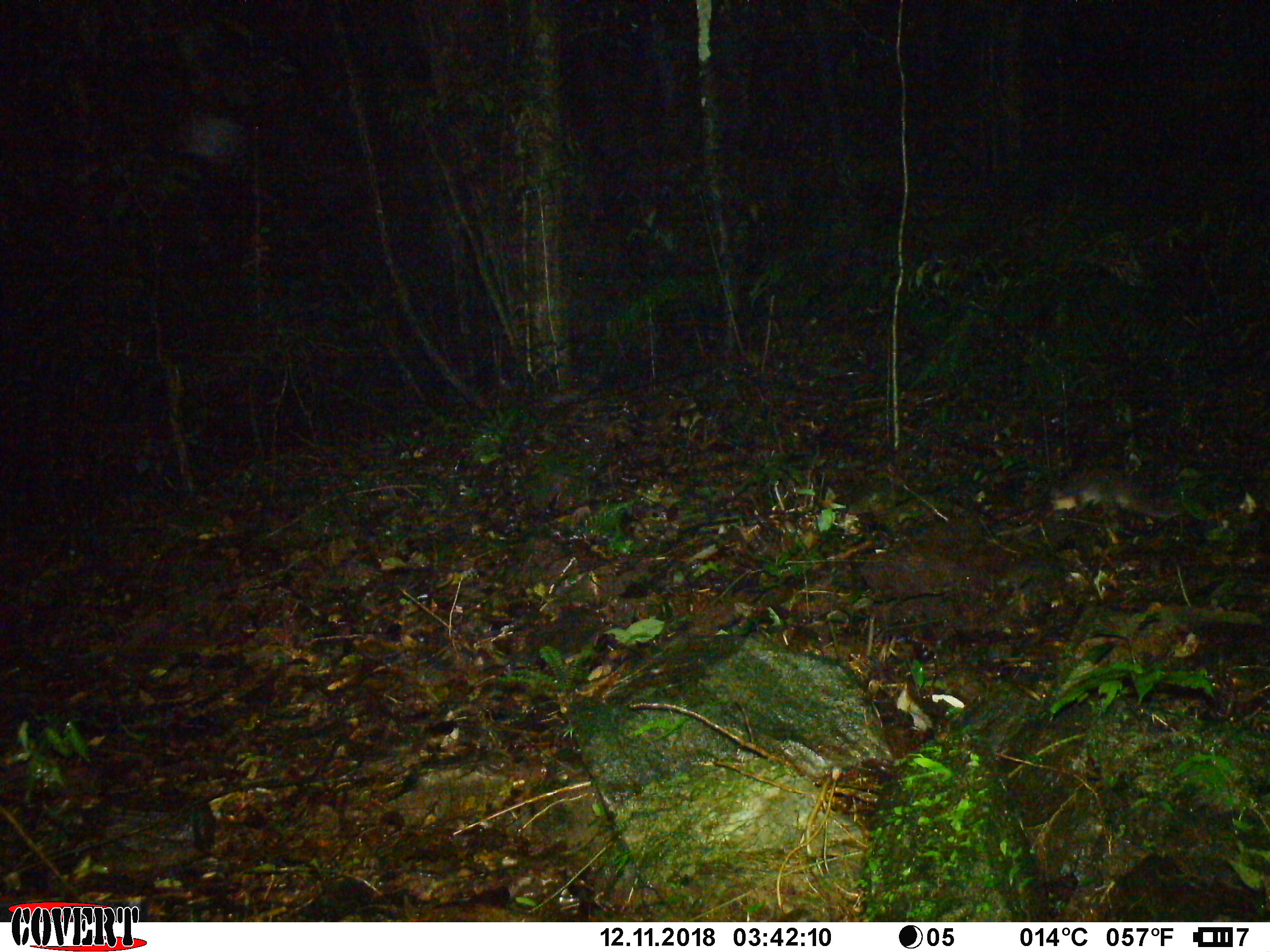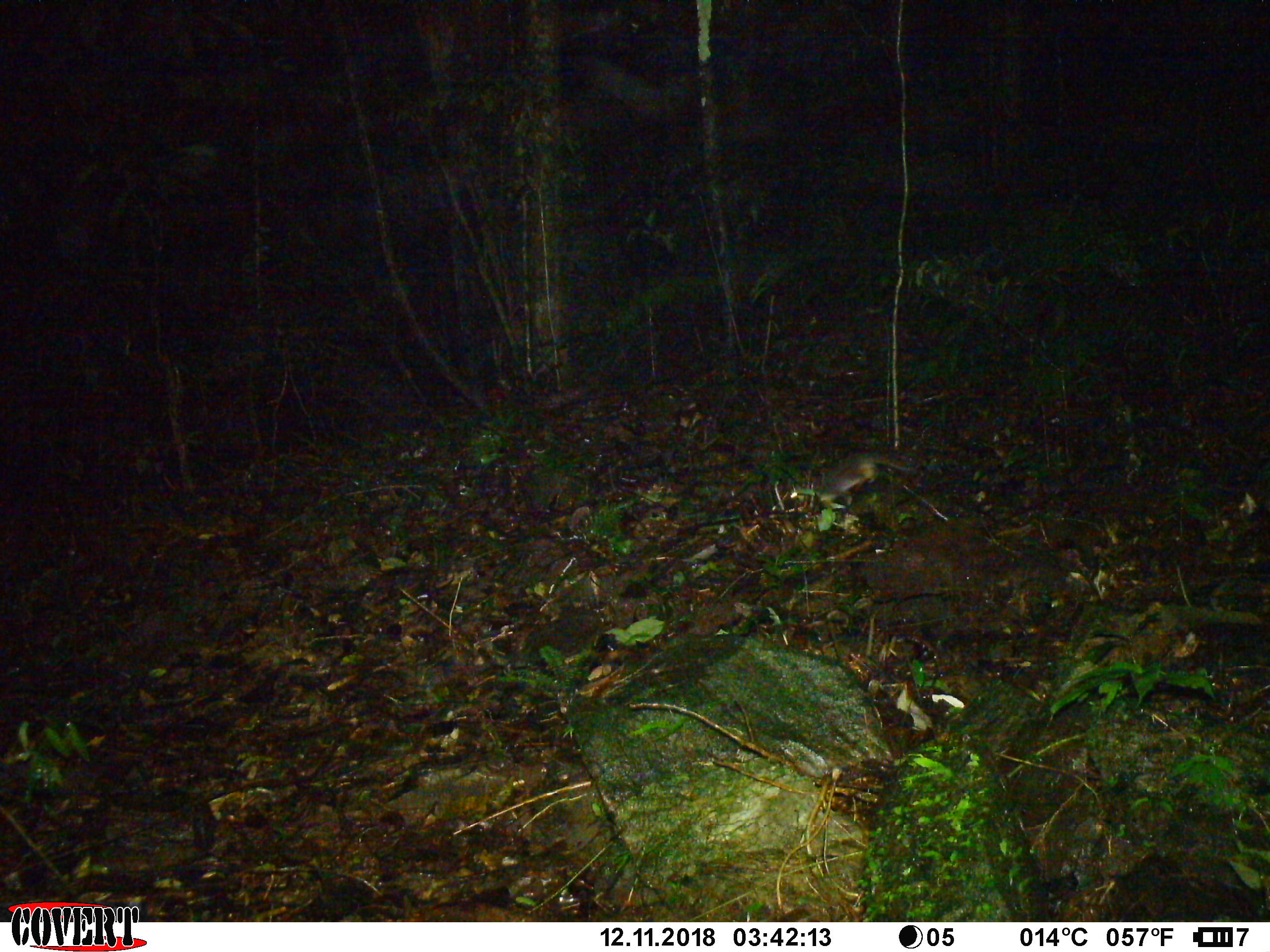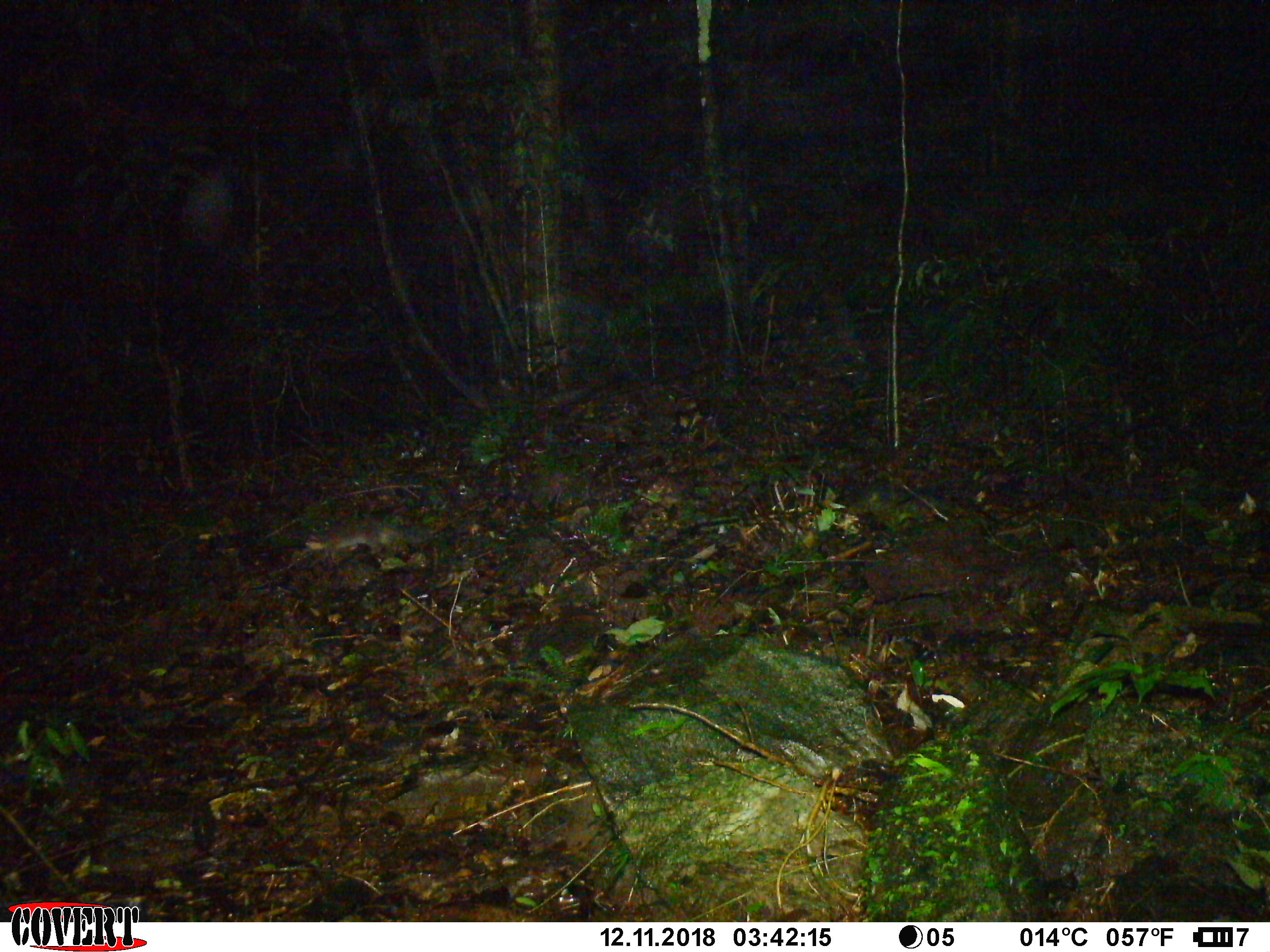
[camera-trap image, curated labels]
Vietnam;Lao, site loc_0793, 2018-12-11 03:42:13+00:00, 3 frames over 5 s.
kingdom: Animalia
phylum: Chordata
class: Mammalia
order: Carnivora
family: Mustelidae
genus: Melogale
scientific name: Melogale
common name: ferret badger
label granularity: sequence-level